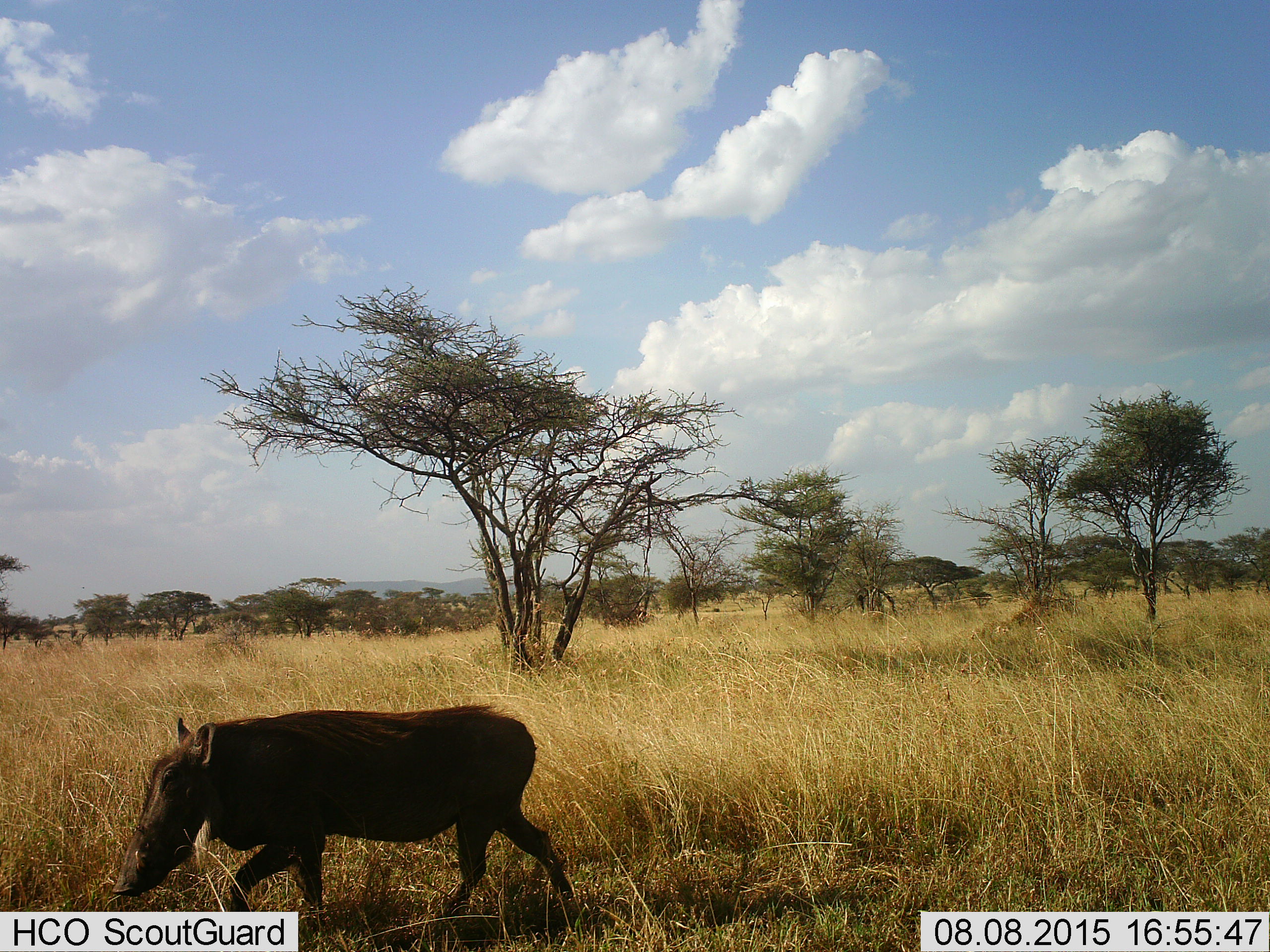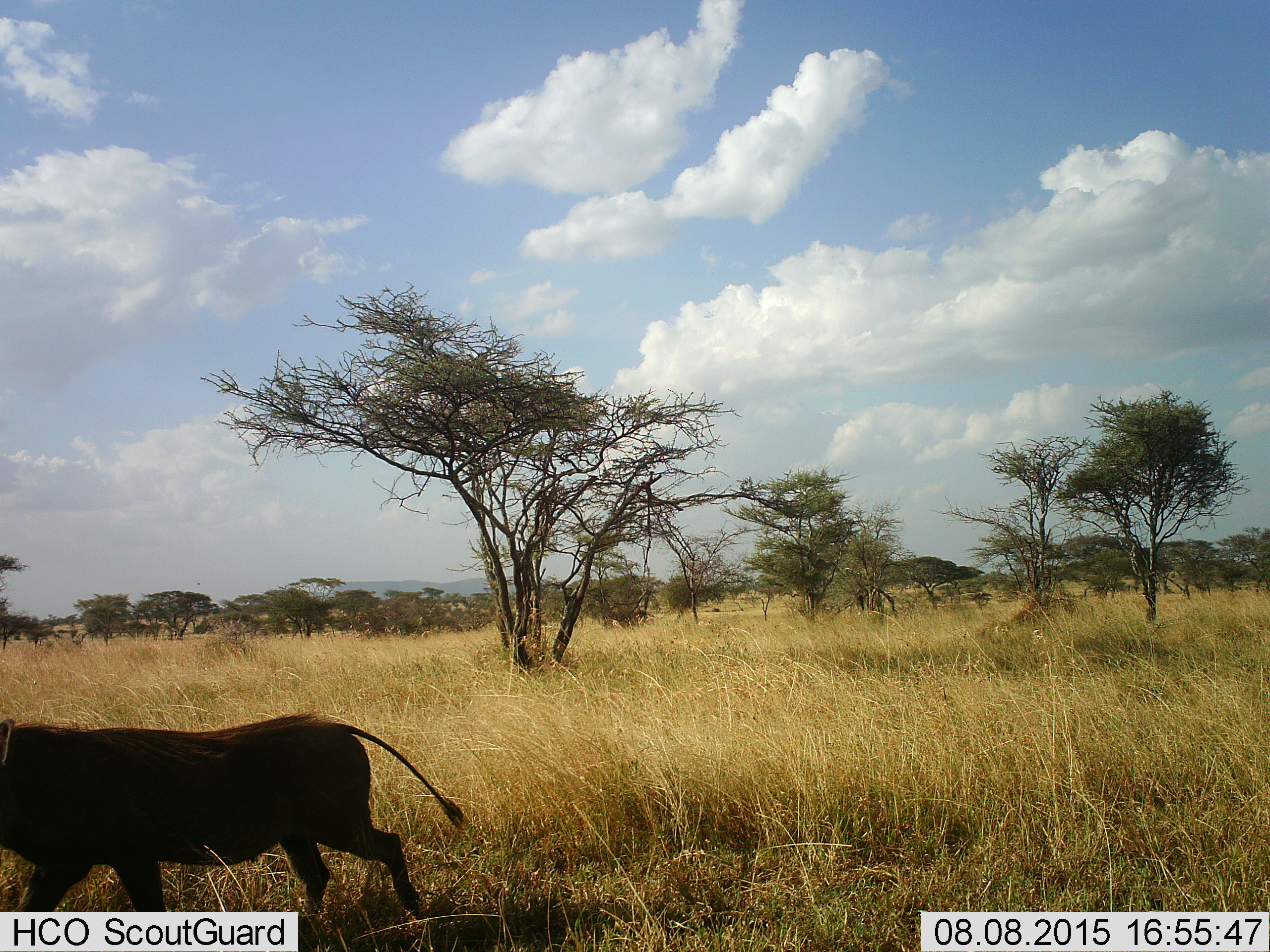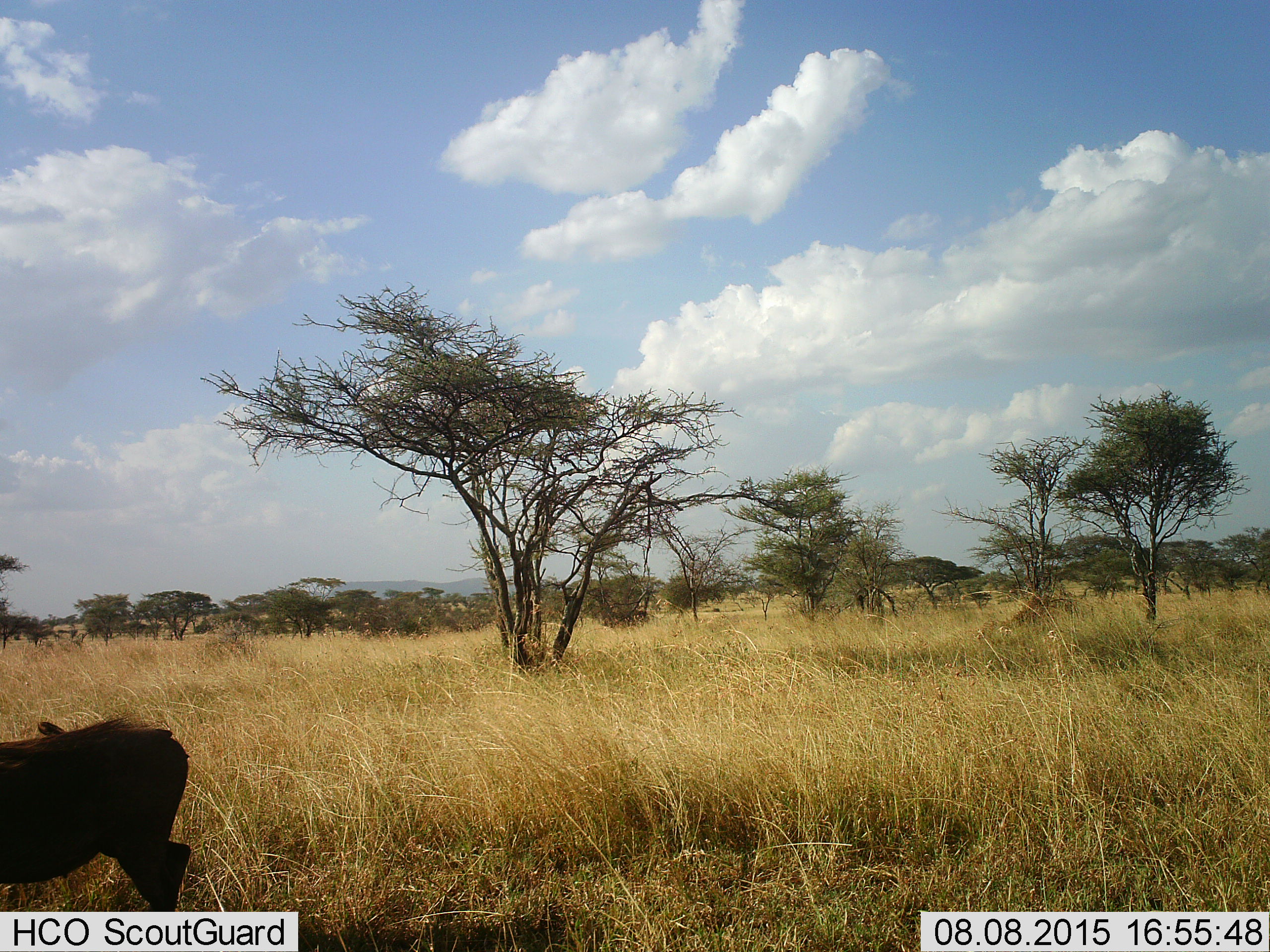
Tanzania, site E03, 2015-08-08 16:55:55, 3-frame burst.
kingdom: Animalia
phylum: Chordata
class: Mammalia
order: Artiodactyla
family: Suidae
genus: Phacochoerus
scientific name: Phacochoerus africanus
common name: warthog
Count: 1.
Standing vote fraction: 25%.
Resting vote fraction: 0%.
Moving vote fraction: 85%.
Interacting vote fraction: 0%.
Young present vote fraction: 0%.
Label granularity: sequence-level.